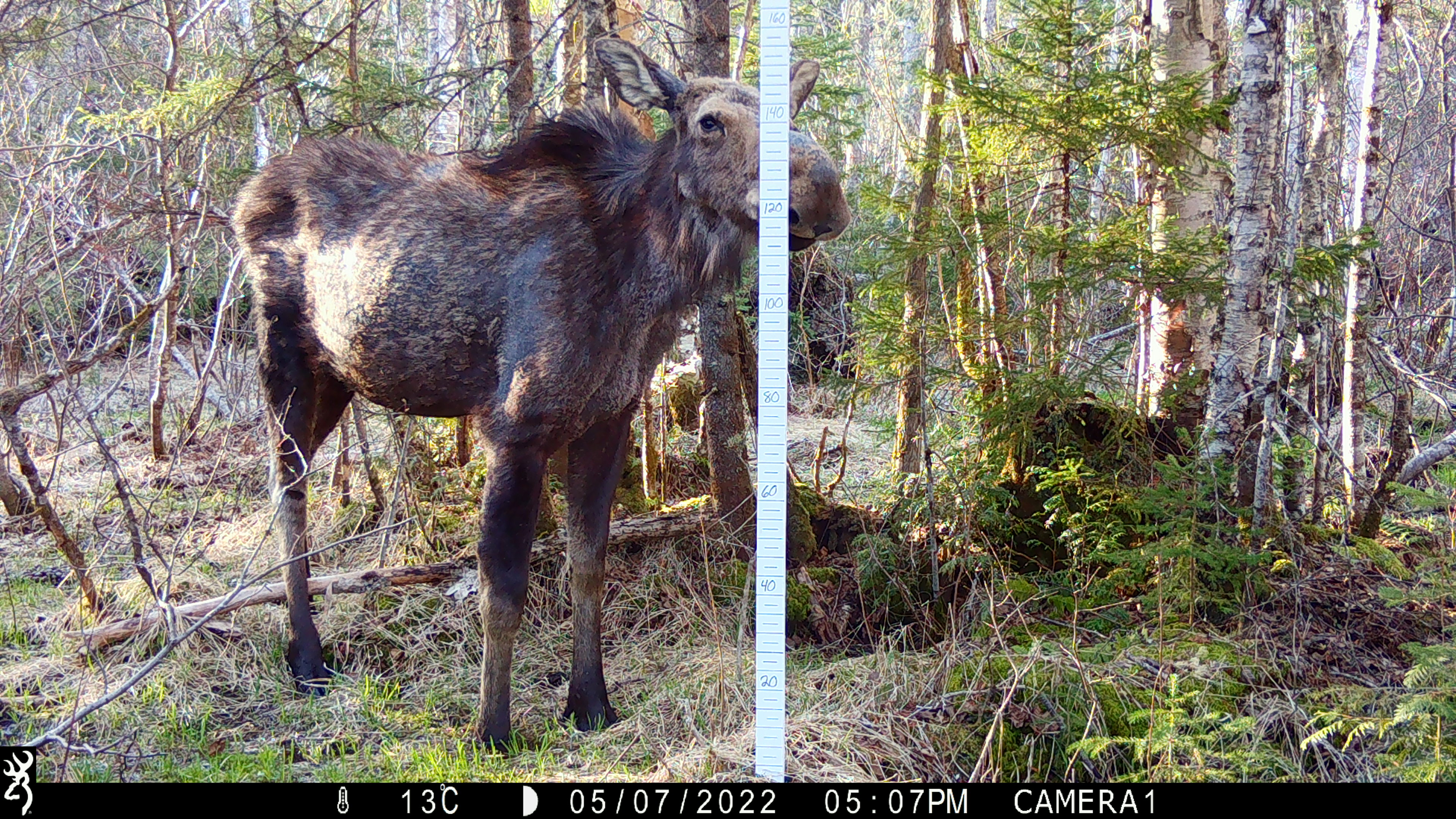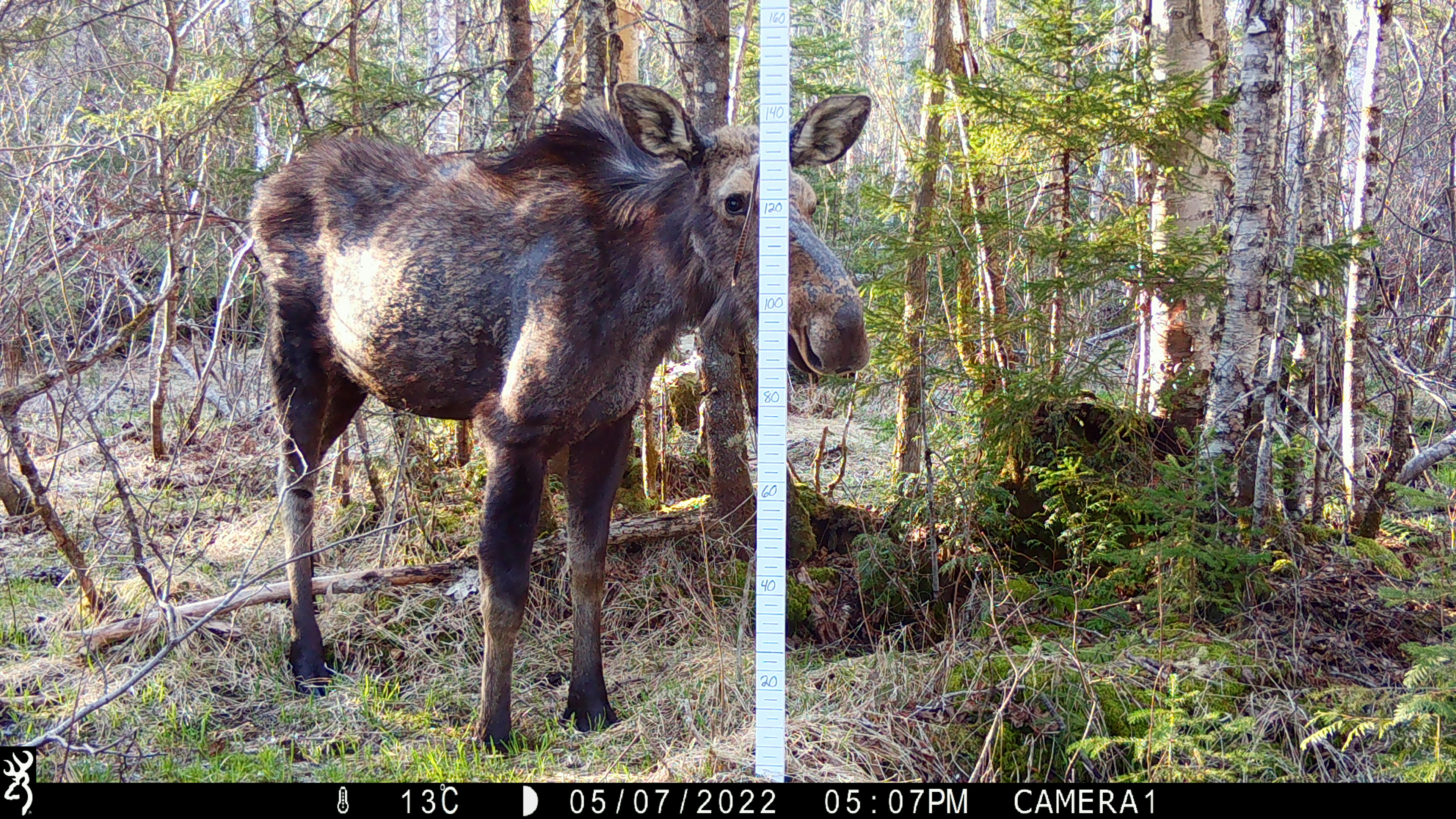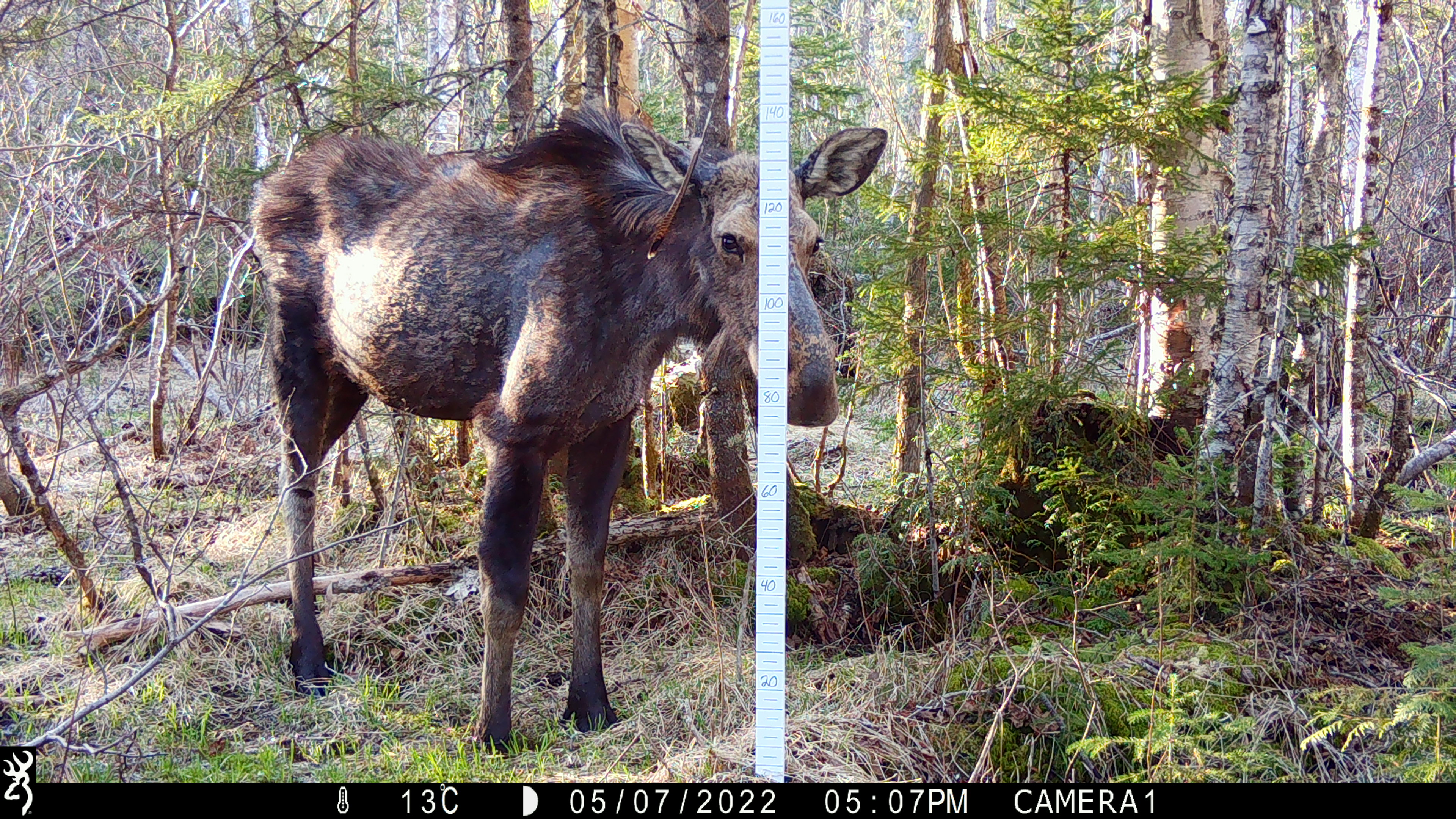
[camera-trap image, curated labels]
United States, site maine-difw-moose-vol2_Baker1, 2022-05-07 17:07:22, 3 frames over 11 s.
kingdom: Animalia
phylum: Chordata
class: Mammalia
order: Artiodactyla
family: Cervidae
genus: Alces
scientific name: Alces alces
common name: moose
Moose (Alces alces).